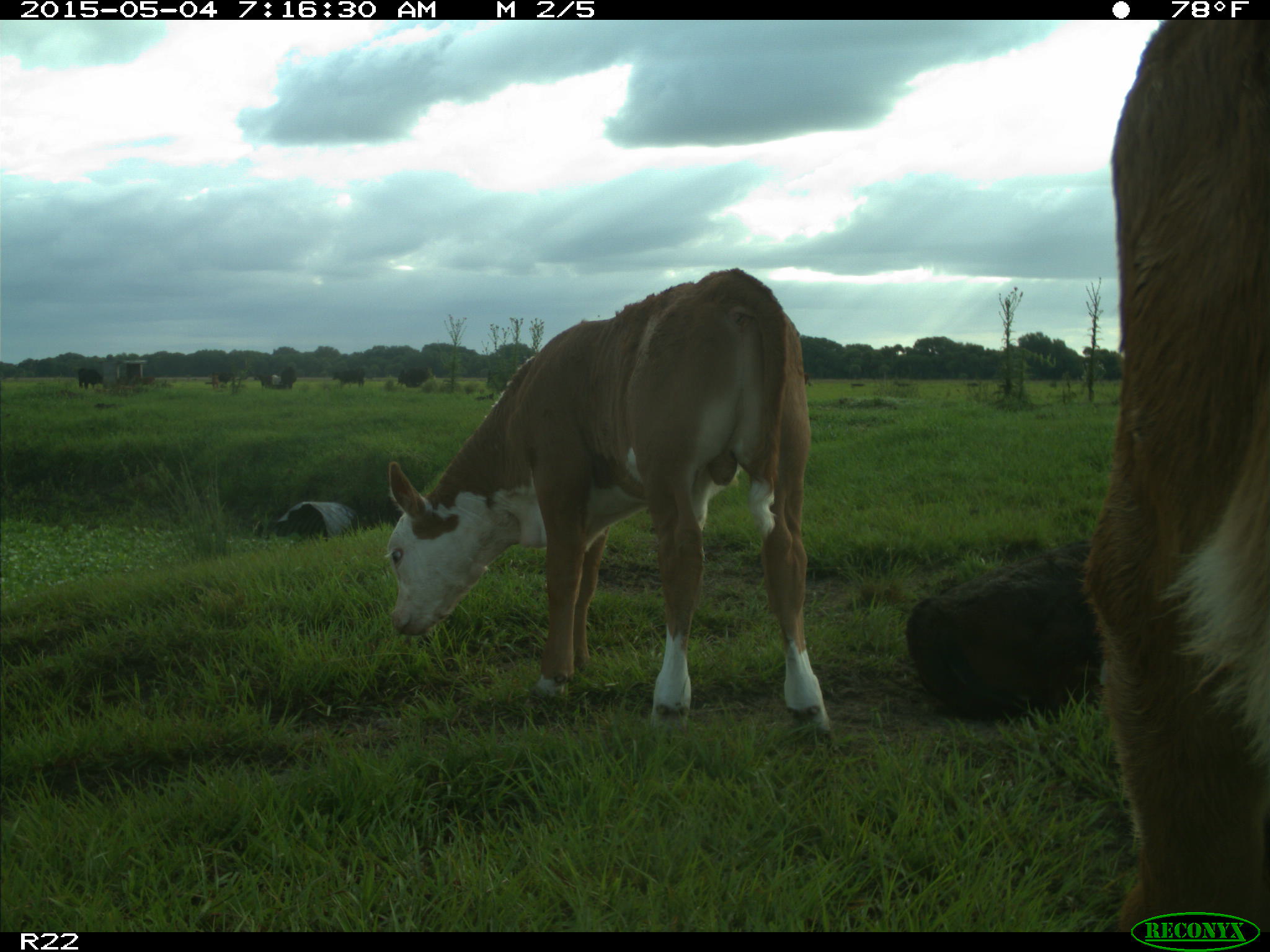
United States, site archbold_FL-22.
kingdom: Animalia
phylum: Chordata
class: Mammalia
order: Artiodactyla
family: Bovidae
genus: Bos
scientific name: Bos taurus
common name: domestic cow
Bos taurus (domestic cow).